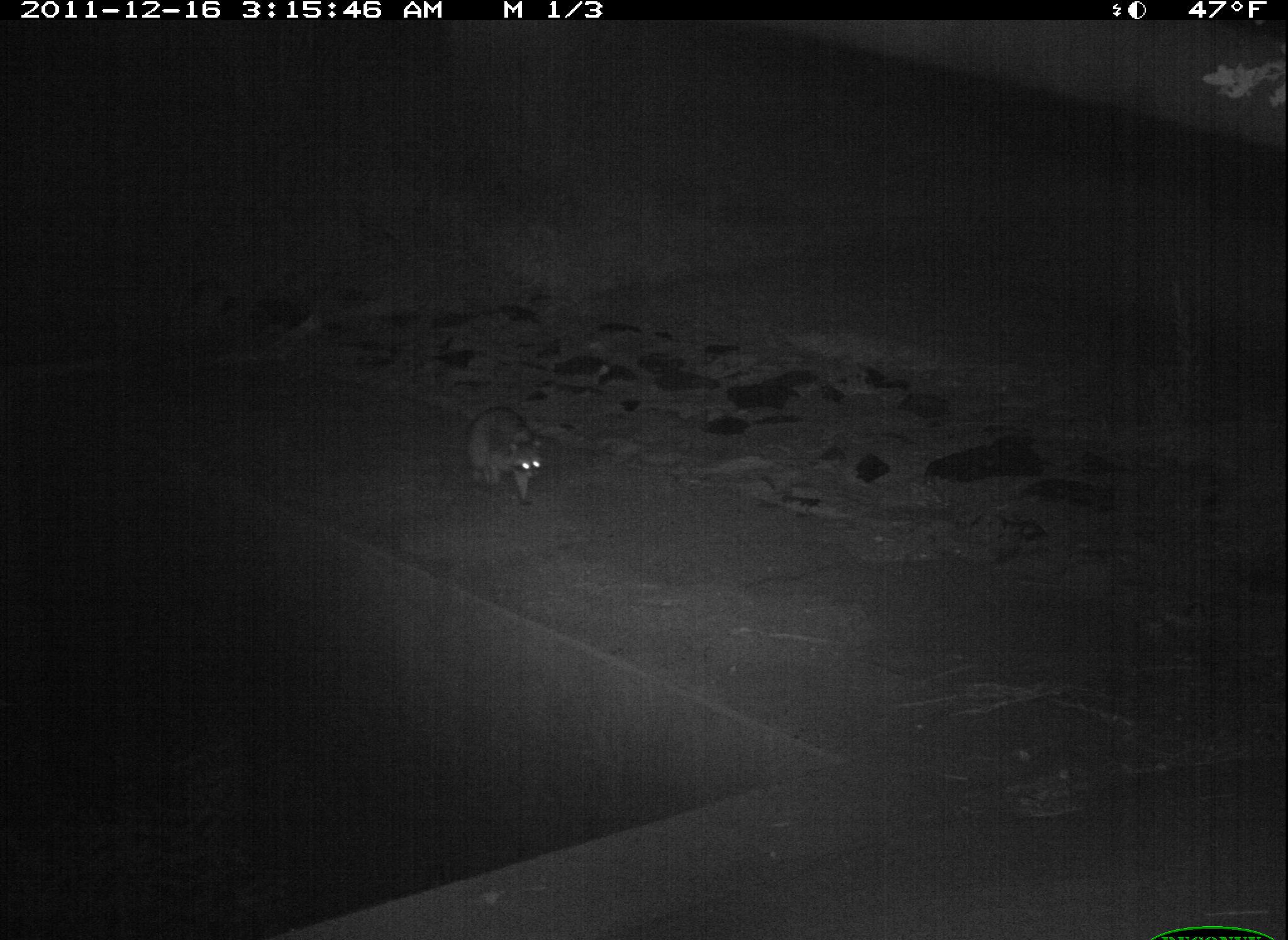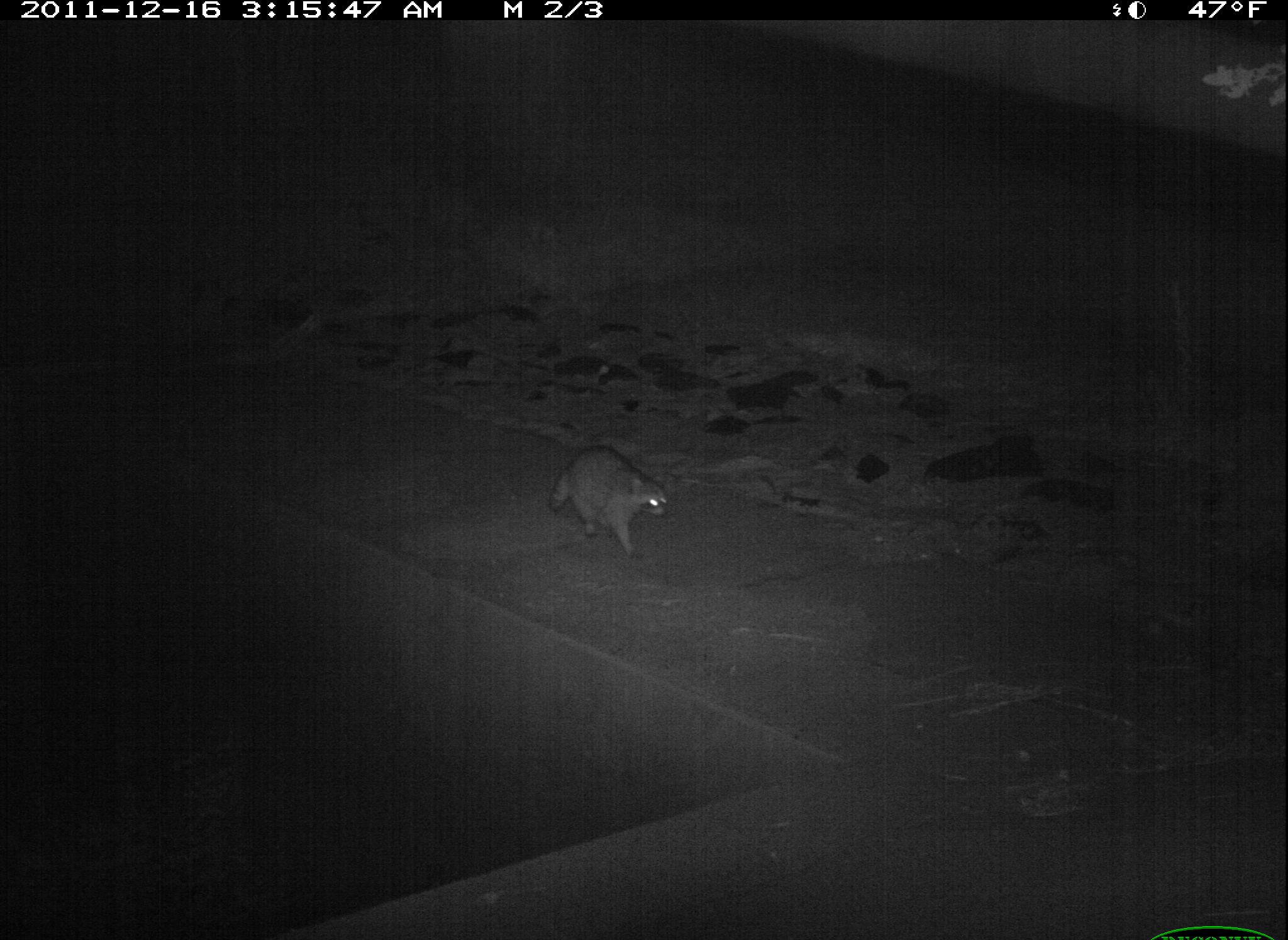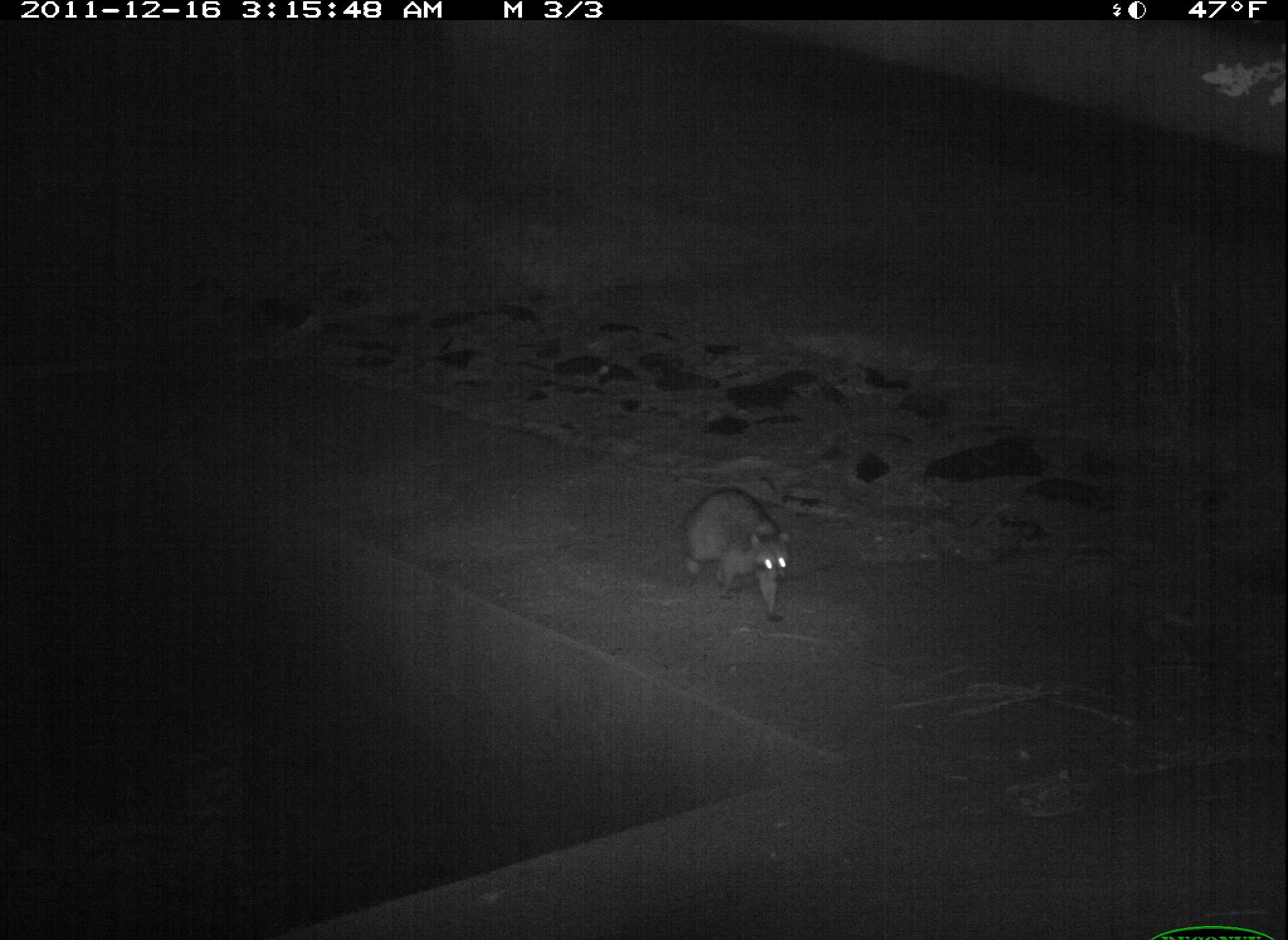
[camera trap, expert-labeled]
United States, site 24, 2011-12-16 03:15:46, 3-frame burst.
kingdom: Animalia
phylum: Chordata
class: Mammalia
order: Carnivora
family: Procyonidae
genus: Procyon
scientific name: Procyon lotor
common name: raccoon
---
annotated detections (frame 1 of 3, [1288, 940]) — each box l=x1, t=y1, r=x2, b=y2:
raccoon: l=465, t=407, r=547, b=507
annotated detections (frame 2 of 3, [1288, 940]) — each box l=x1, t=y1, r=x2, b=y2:
raccoon: l=548, t=446, r=669, b=562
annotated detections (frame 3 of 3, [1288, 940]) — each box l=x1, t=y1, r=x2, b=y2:
raccoon: l=679, t=487, r=791, b=623